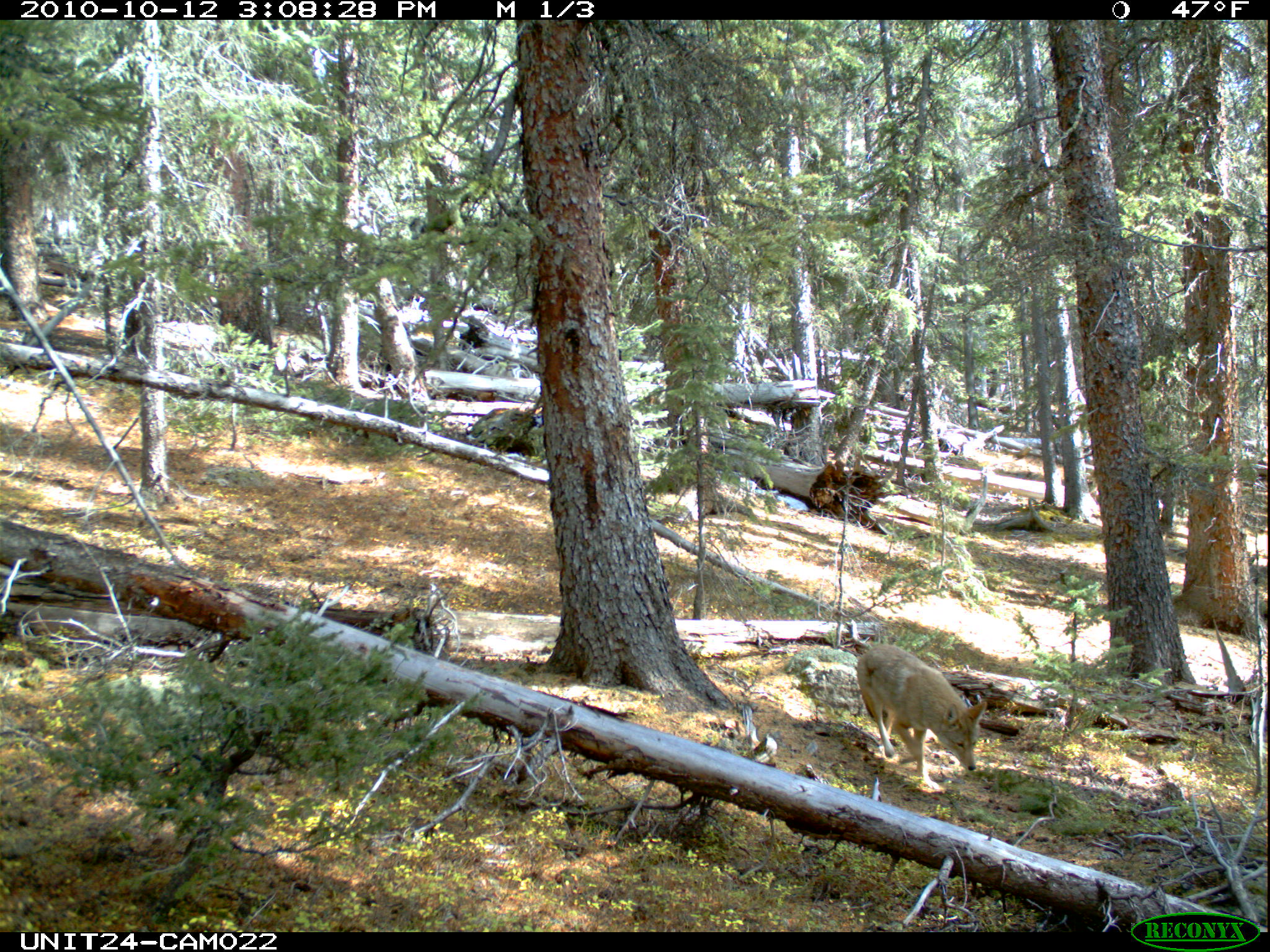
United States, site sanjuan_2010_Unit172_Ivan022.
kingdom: Animalia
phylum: Chordata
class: Mammalia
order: Carnivora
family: Canidae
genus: Canis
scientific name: Canis latrans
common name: coyote